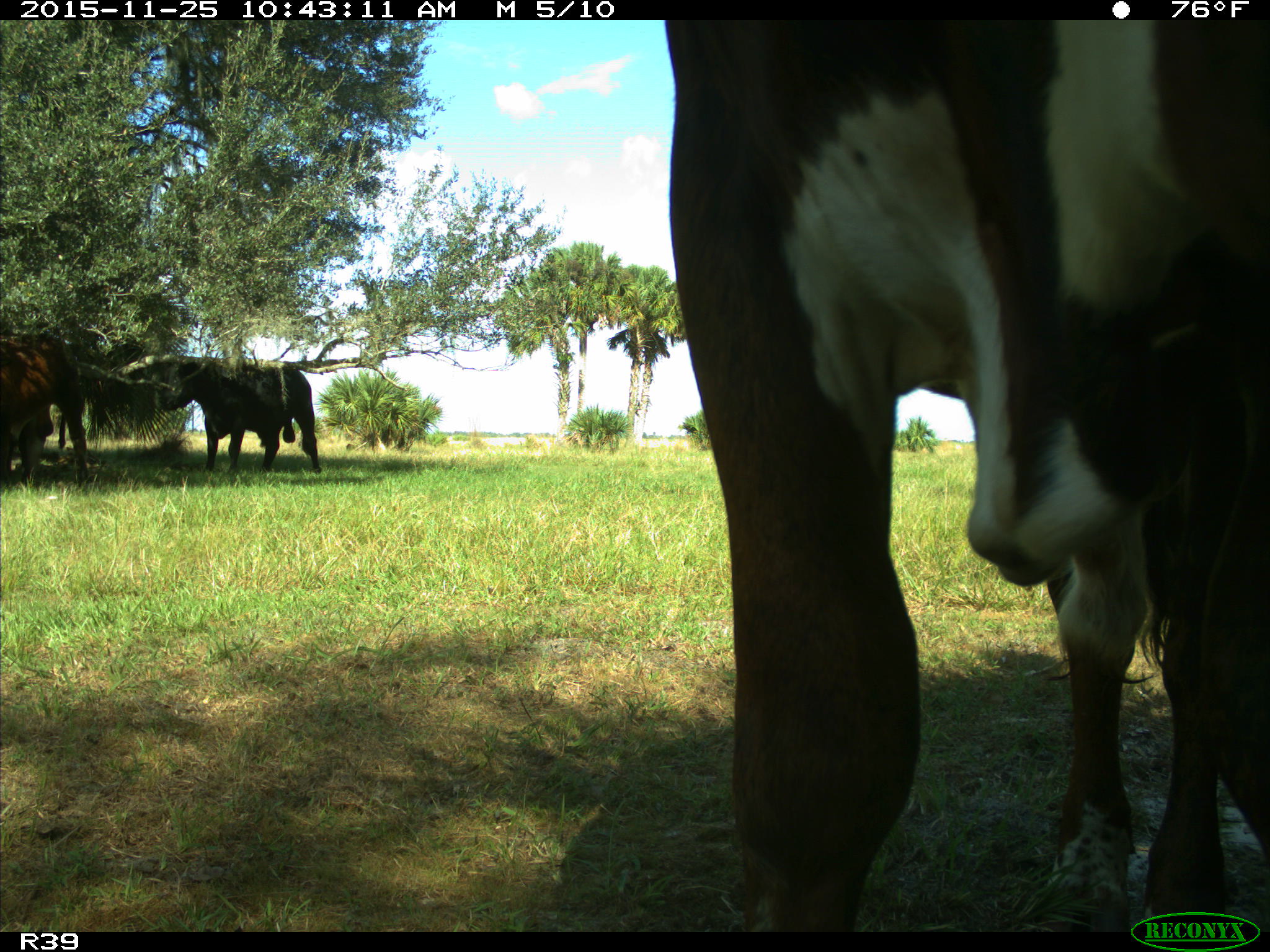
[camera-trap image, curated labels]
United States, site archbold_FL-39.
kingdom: Animalia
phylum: Chordata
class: Mammalia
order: Artiodactyla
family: Bovidae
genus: Bos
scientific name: Bos taurus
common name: domestic cow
Bos taurus (domestic cow).